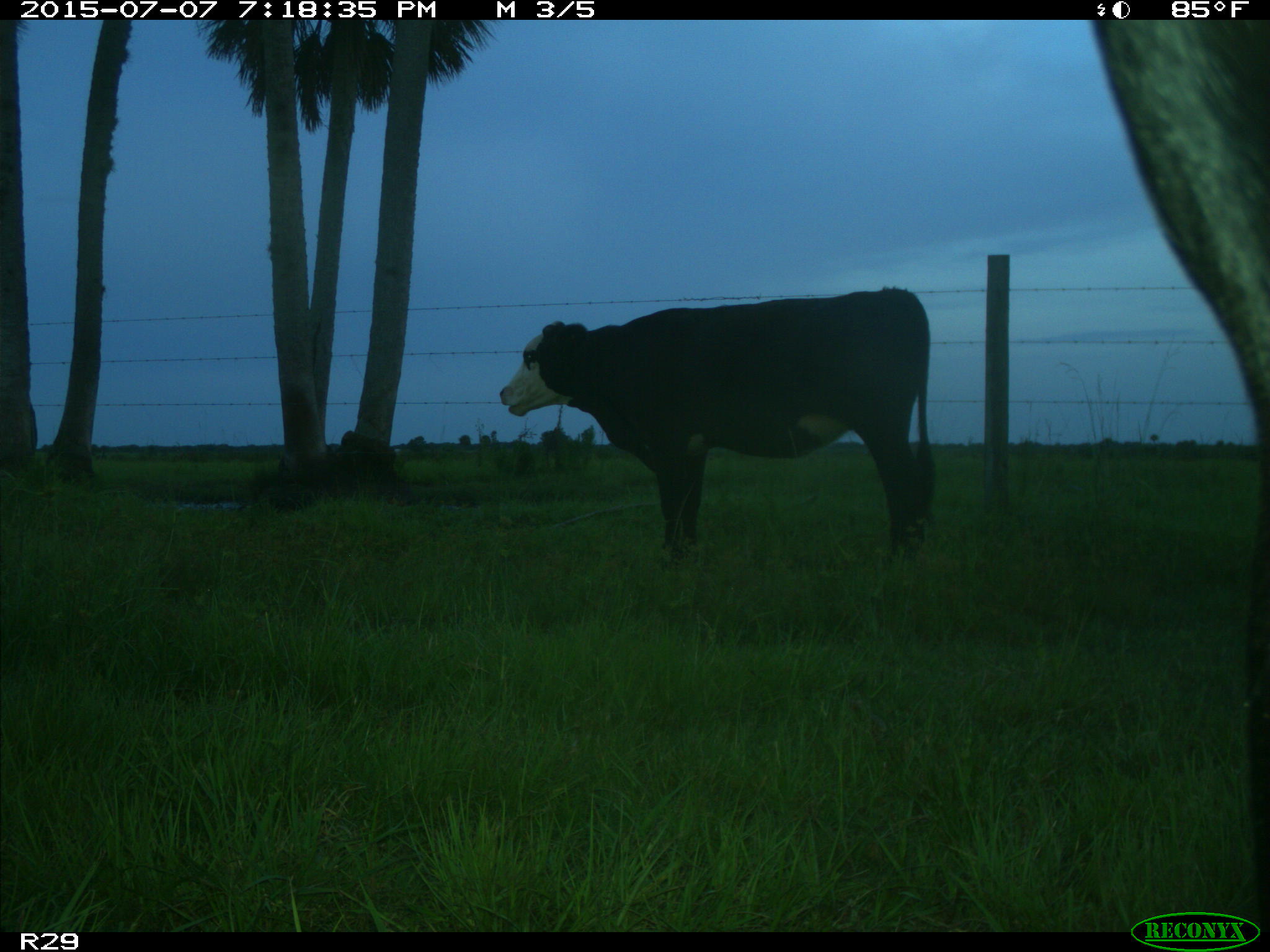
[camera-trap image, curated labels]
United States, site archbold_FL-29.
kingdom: Animalia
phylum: Chordata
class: Mammalia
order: Artiodactyla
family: Bovidae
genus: Bos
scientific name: Bos taurus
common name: domestic cow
Bos taurus (domestic cow).